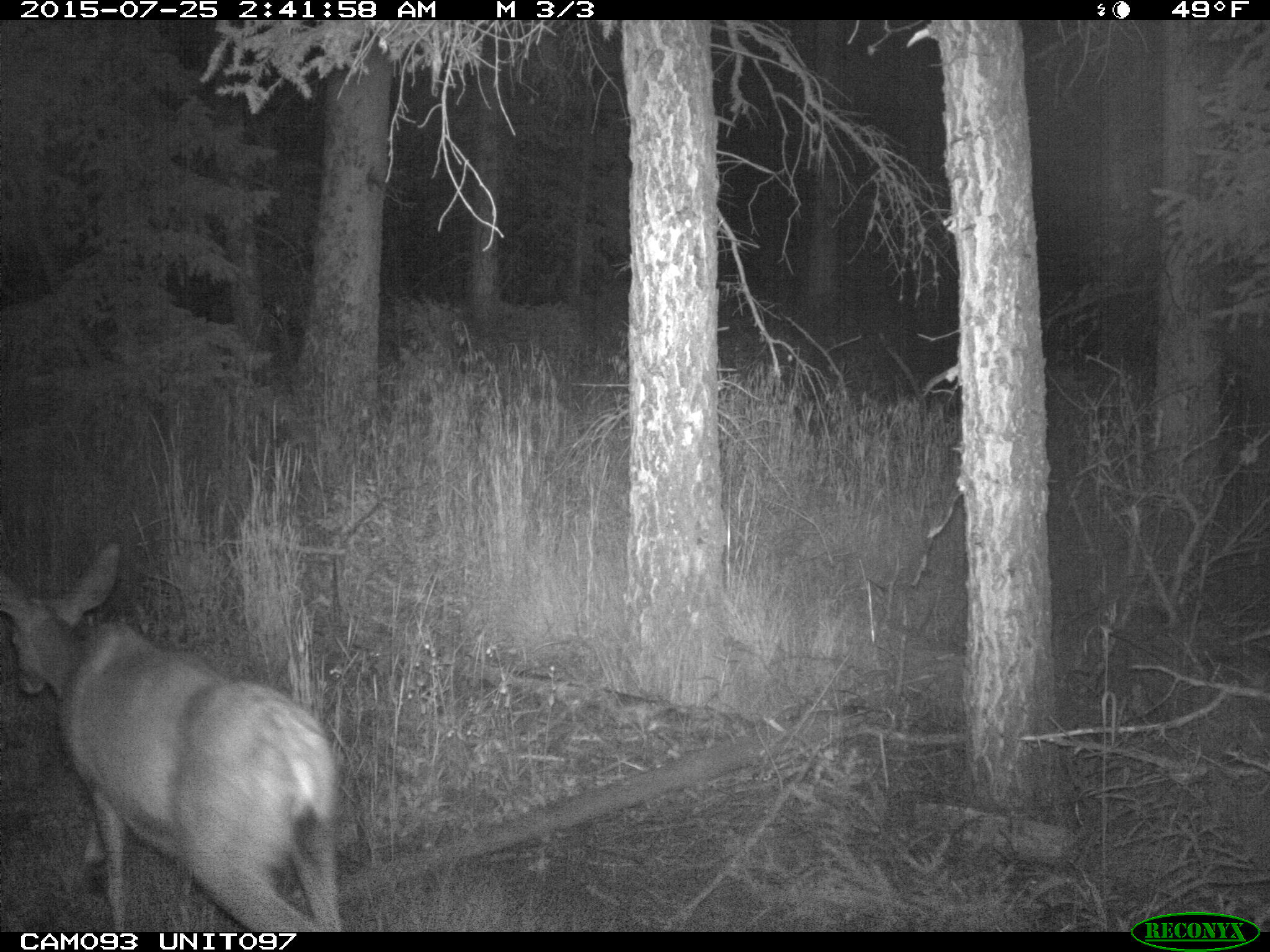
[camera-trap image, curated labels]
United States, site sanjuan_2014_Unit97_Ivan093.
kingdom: Animalia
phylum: Chordata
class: Mammalia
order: Artiodactyla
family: Cervidae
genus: Odocoileus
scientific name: Odocoileus hemionus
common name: mule deer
Odocoileus hemionus (mule deer).